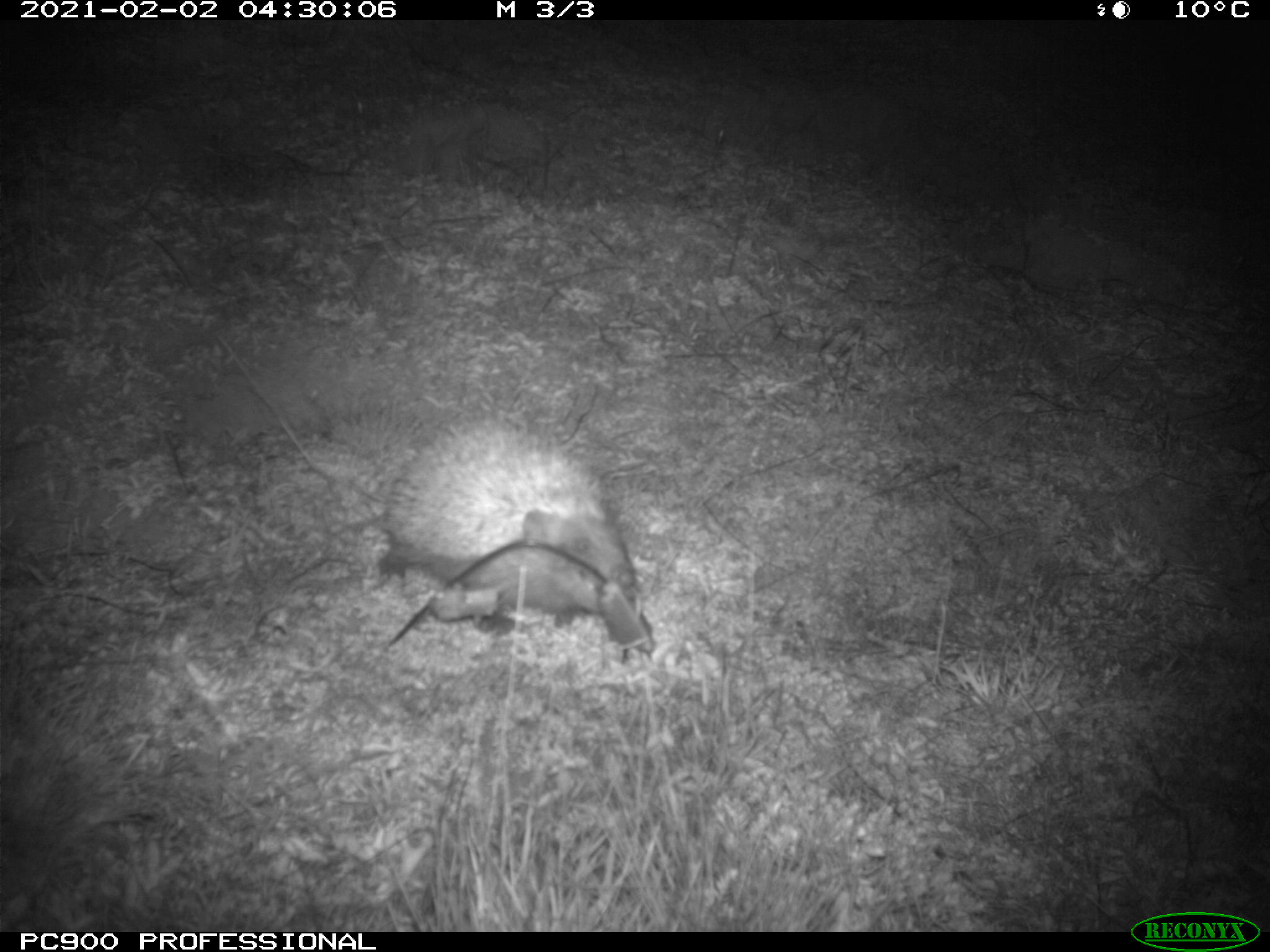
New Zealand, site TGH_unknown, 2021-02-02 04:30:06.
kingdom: Animalia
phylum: Chordata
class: Mammalia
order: Eulipotyphla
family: Erinaceidae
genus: Erinaceus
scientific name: Erinaceus europaeus europaeus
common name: european hedgehog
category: hedgehog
Hedgehog (european hedgehog) (Erinaceus europaeus europaeus).